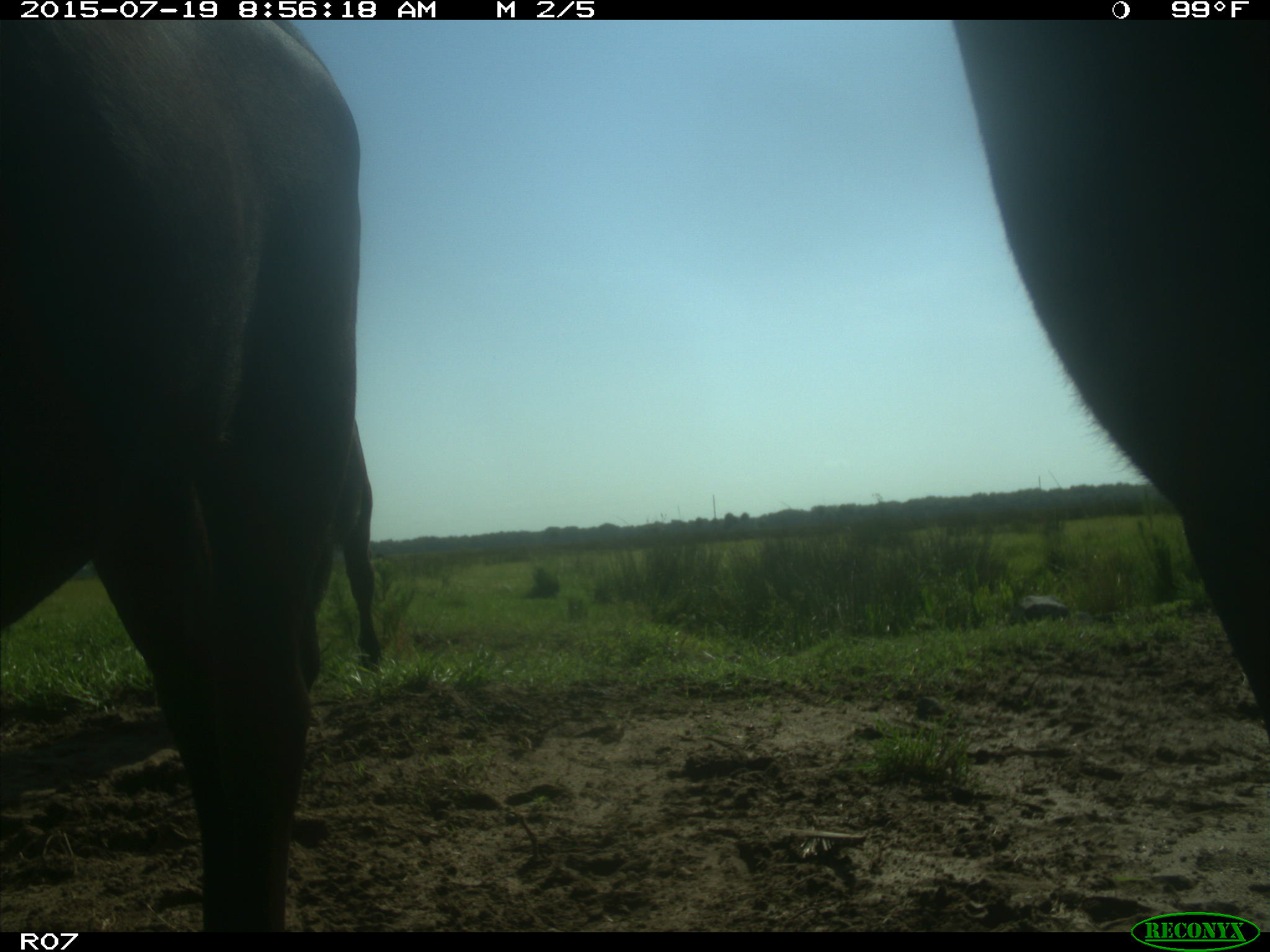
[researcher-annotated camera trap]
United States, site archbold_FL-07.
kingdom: Animalia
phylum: Chordata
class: Mammalia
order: Artiodactyla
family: Bovidae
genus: Bos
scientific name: Bos taurus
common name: domestic cow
Bos taurus (domestic cow).